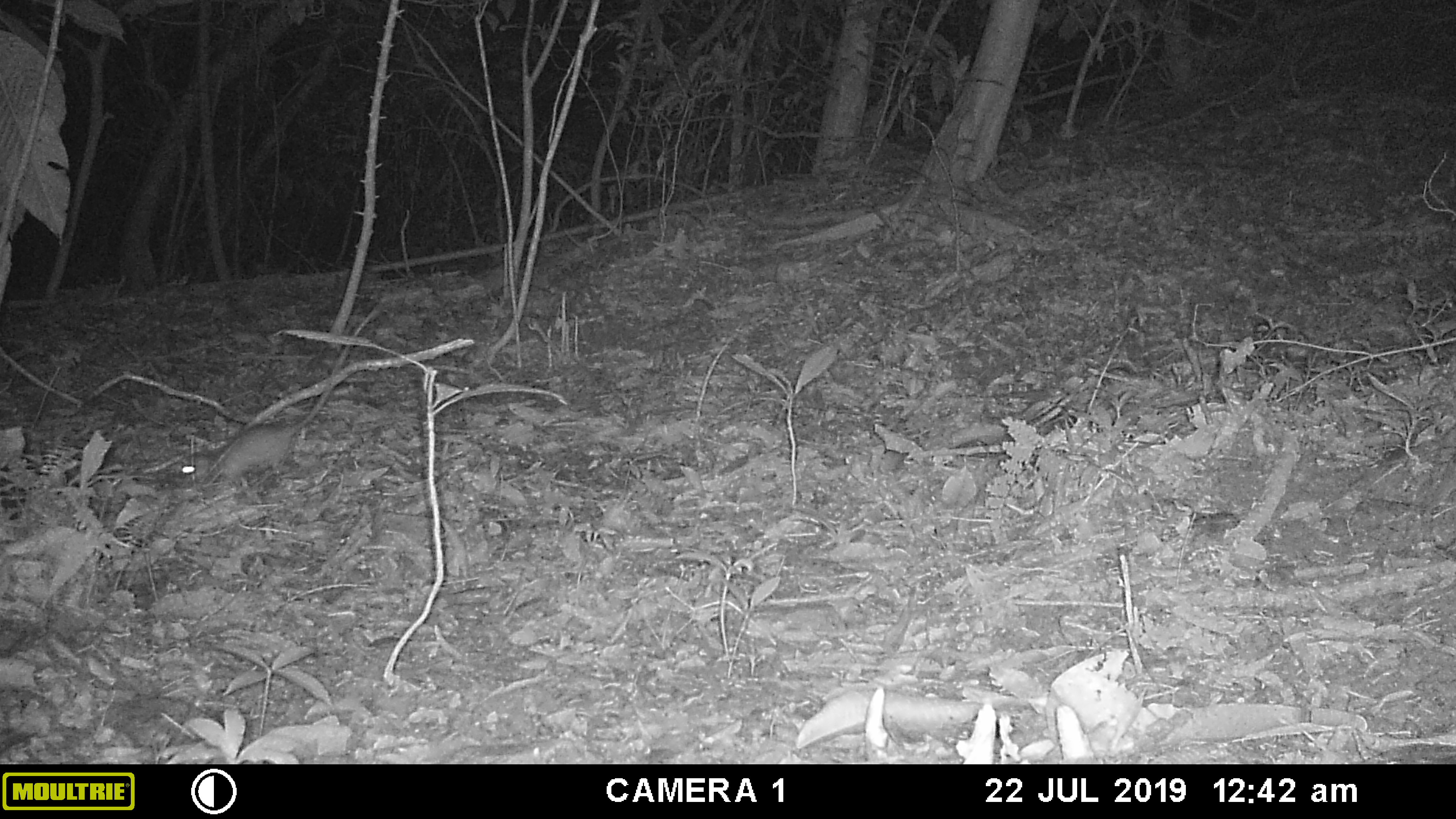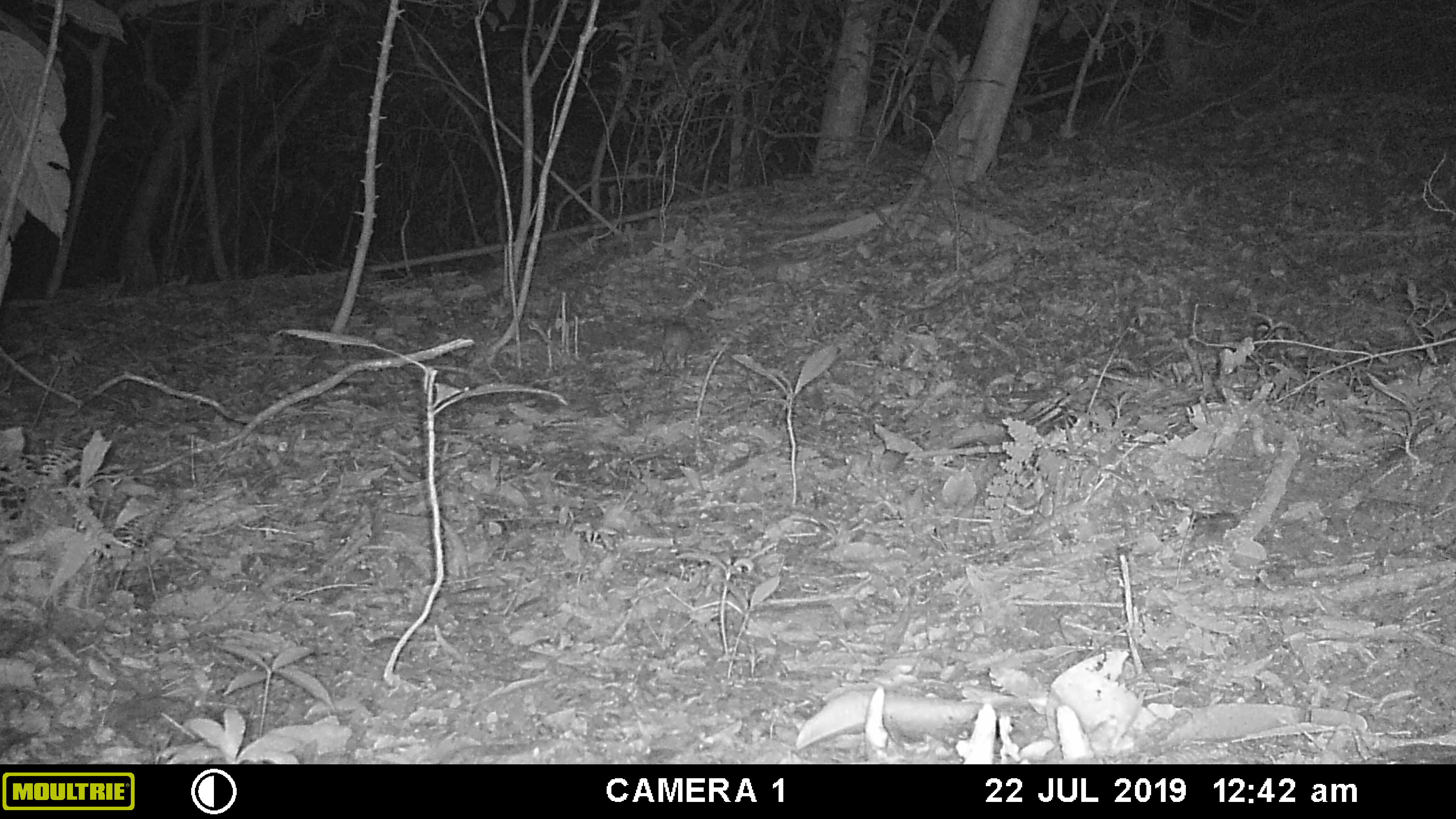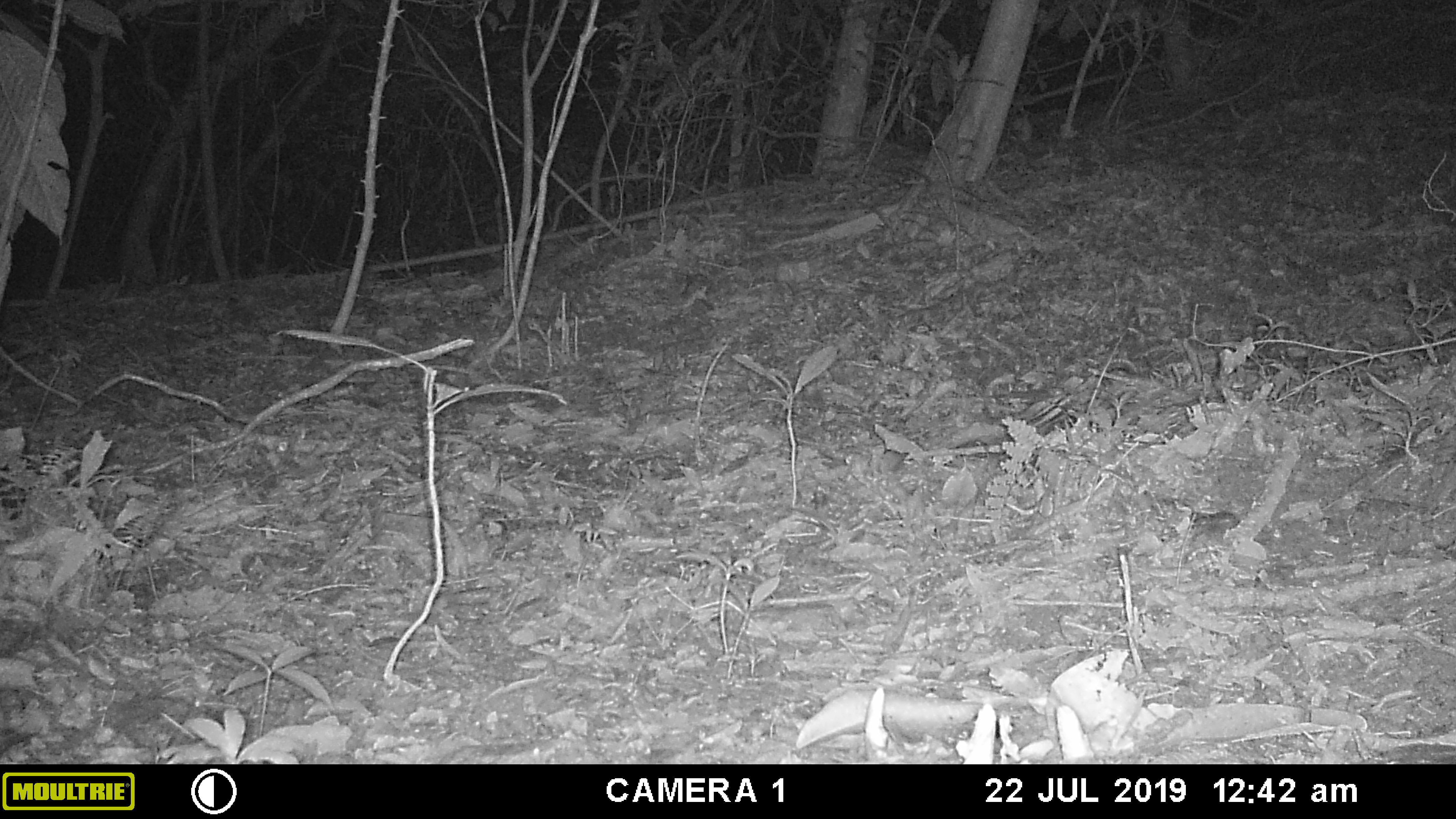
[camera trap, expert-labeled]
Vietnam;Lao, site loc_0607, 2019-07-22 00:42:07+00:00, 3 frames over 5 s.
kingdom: Animalia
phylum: Chordata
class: Mammalia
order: Rodentia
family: Muridae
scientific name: Muridae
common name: old-world mice and rats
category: unidentified murid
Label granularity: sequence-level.